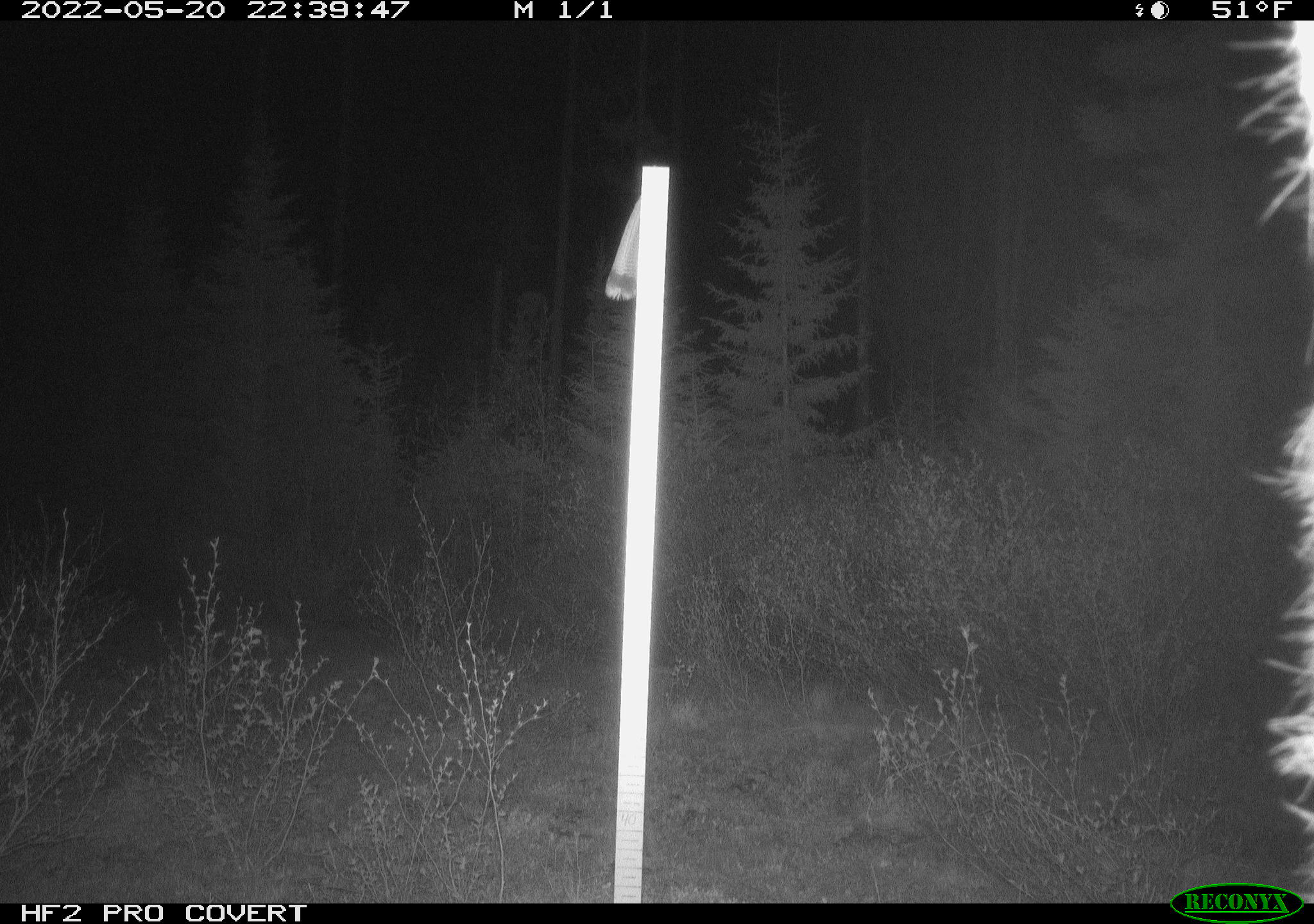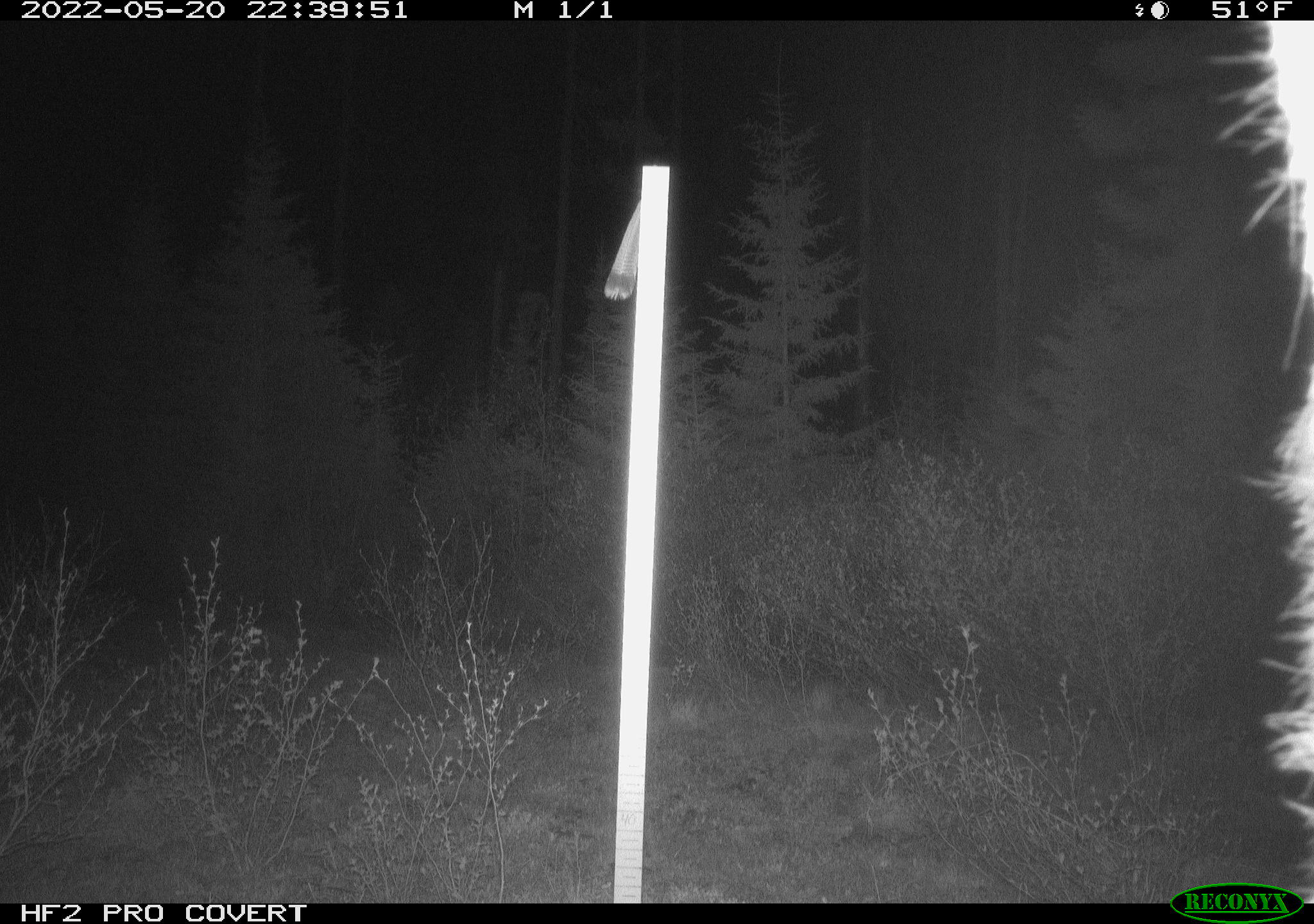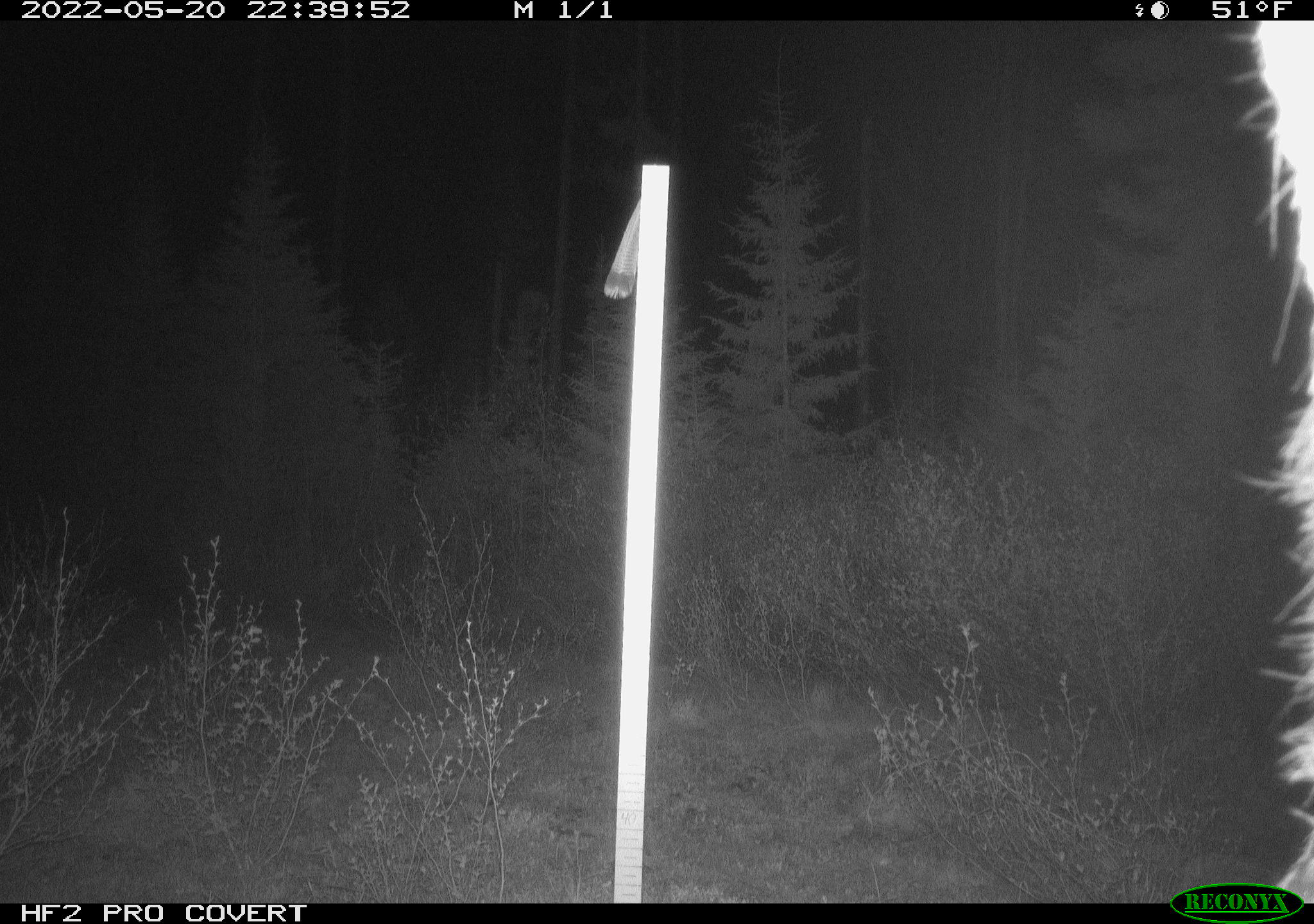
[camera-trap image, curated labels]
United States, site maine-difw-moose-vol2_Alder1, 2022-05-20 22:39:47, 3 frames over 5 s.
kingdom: Animalia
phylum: Chordata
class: Mammalia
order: Artiodactyla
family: Cervidae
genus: Alces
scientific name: Alces alces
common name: moose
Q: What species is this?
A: Moose (Alces alces).